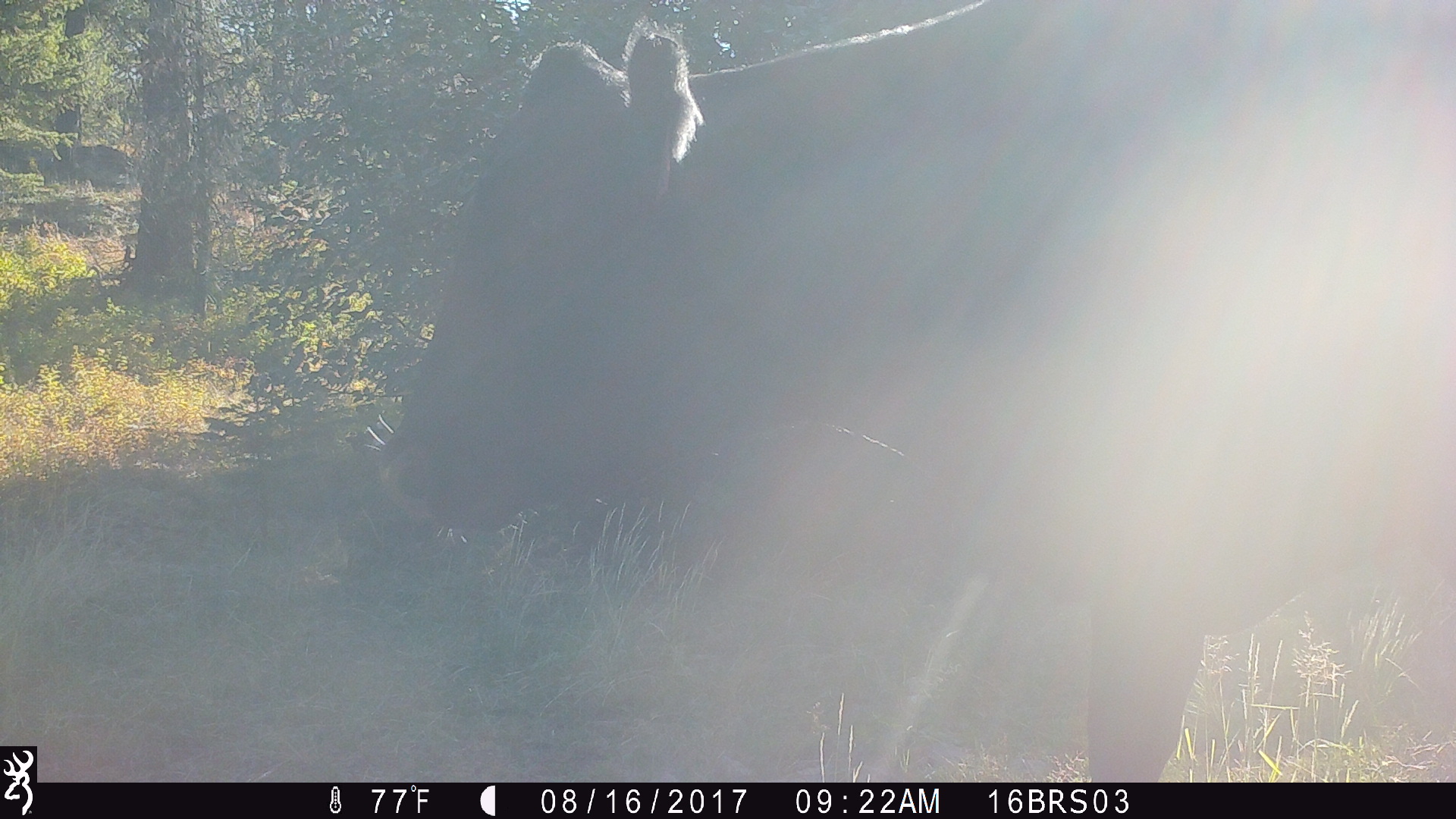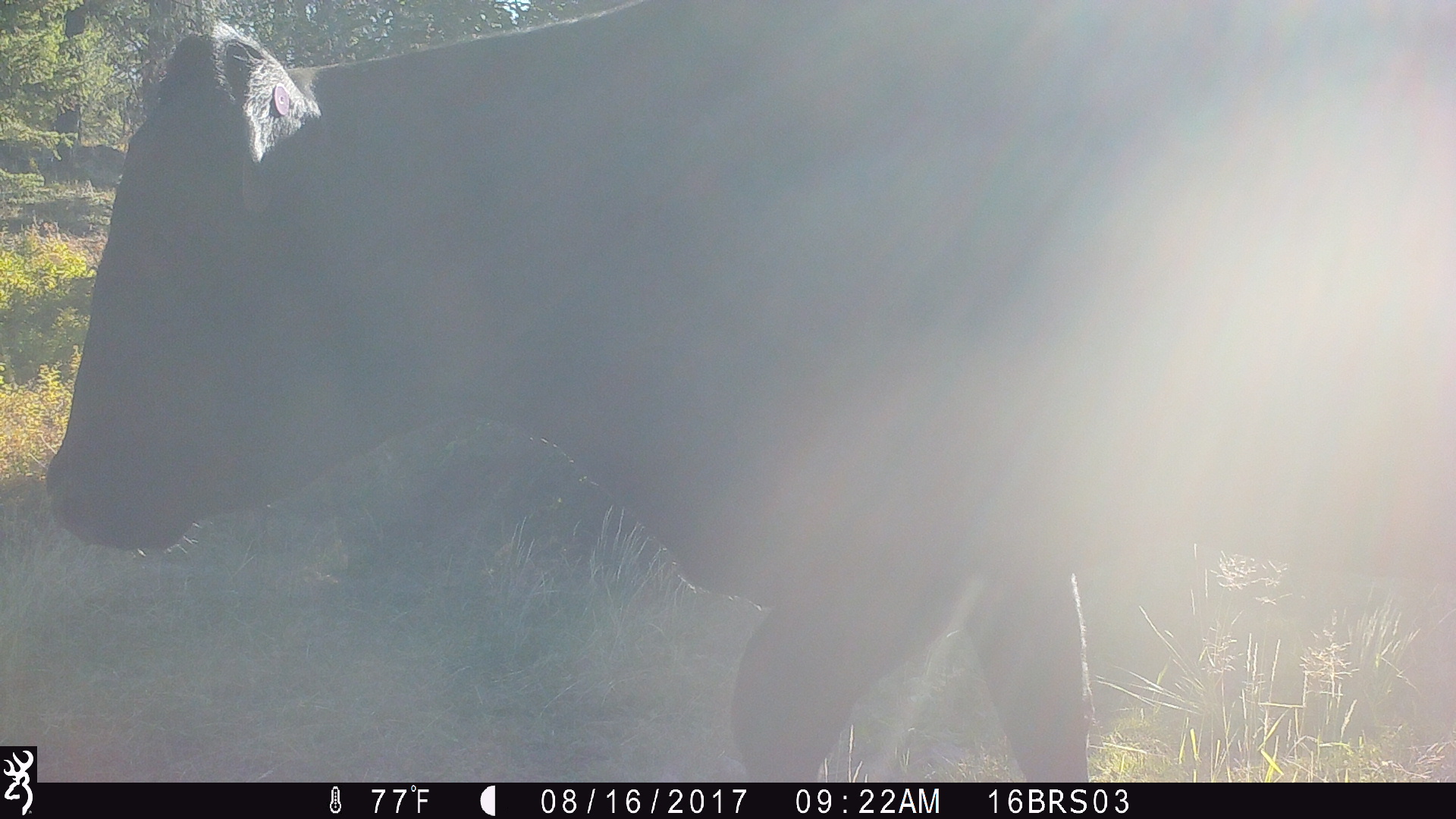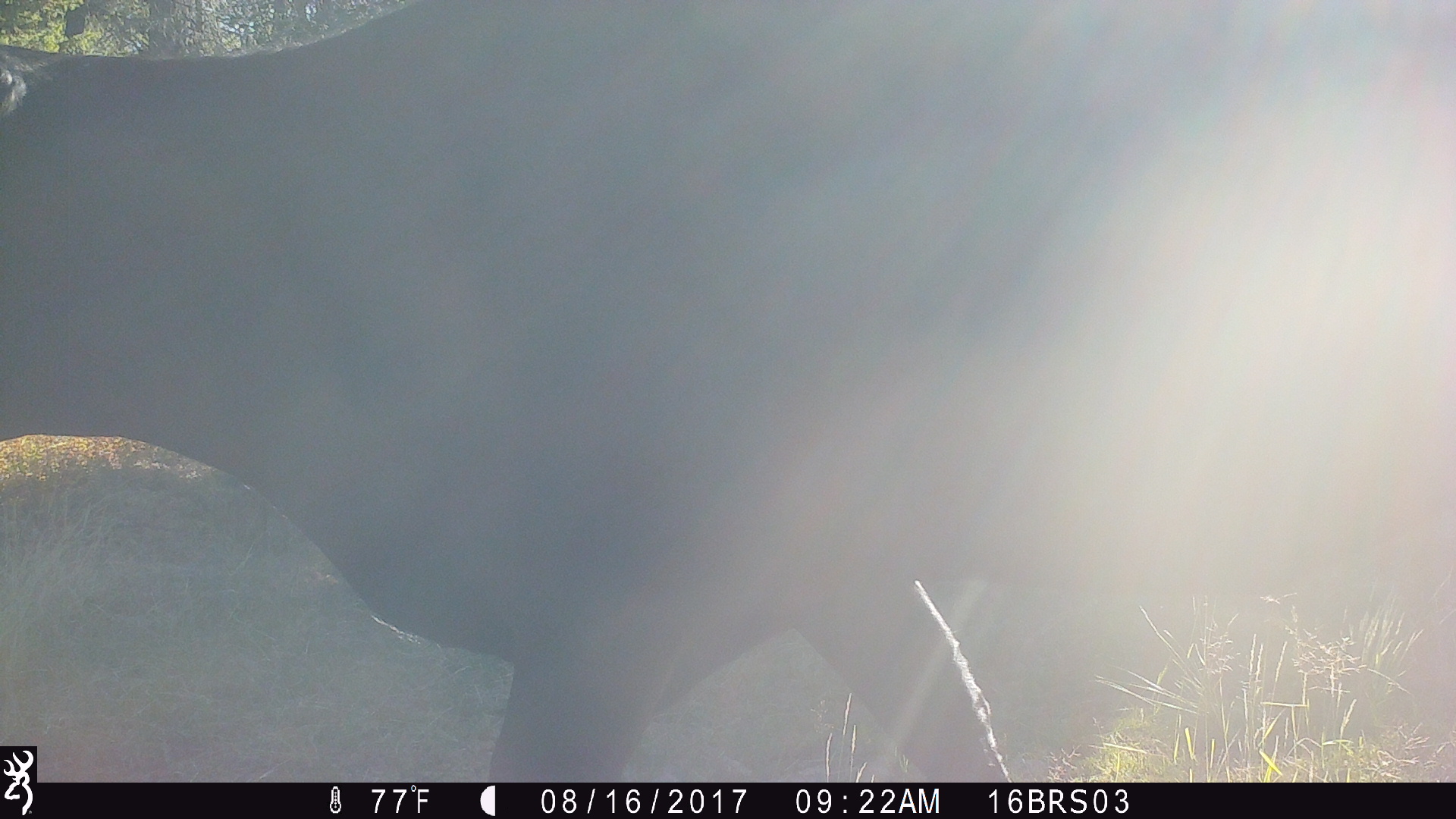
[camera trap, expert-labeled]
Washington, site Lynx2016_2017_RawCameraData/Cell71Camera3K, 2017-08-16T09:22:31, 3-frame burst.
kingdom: Animalia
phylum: Chordata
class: Mammalia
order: Artiodactyla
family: Bovidae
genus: Bos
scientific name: Bos taurus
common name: domestic cattle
Domestic cattle (Bos taurus). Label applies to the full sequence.